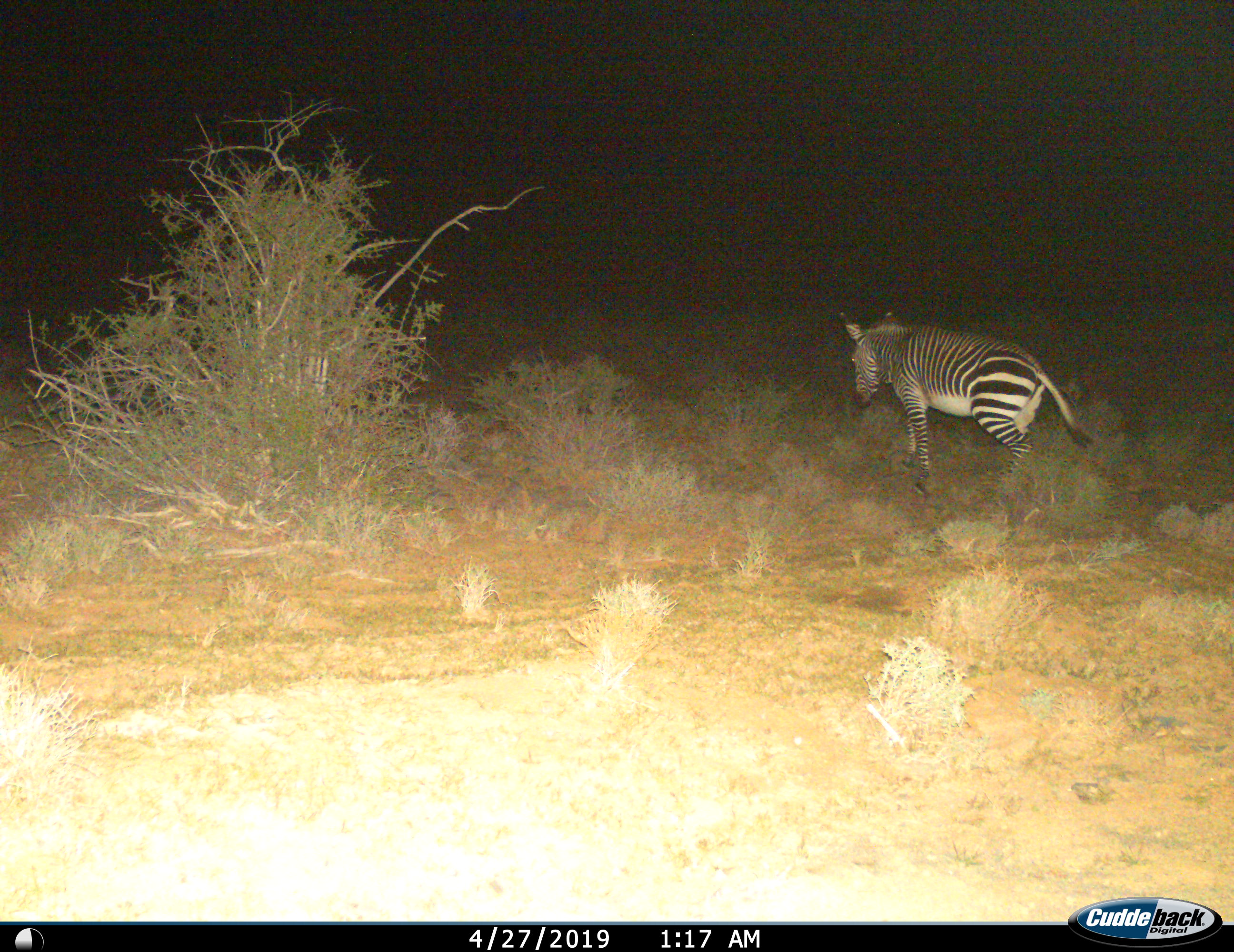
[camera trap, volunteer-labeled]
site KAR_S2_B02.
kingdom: Animalia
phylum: Chordata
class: Mammalia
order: Perissodactyla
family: Equidae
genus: Equus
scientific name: Equus zebra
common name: mountain zebra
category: zebramountain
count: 1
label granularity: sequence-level